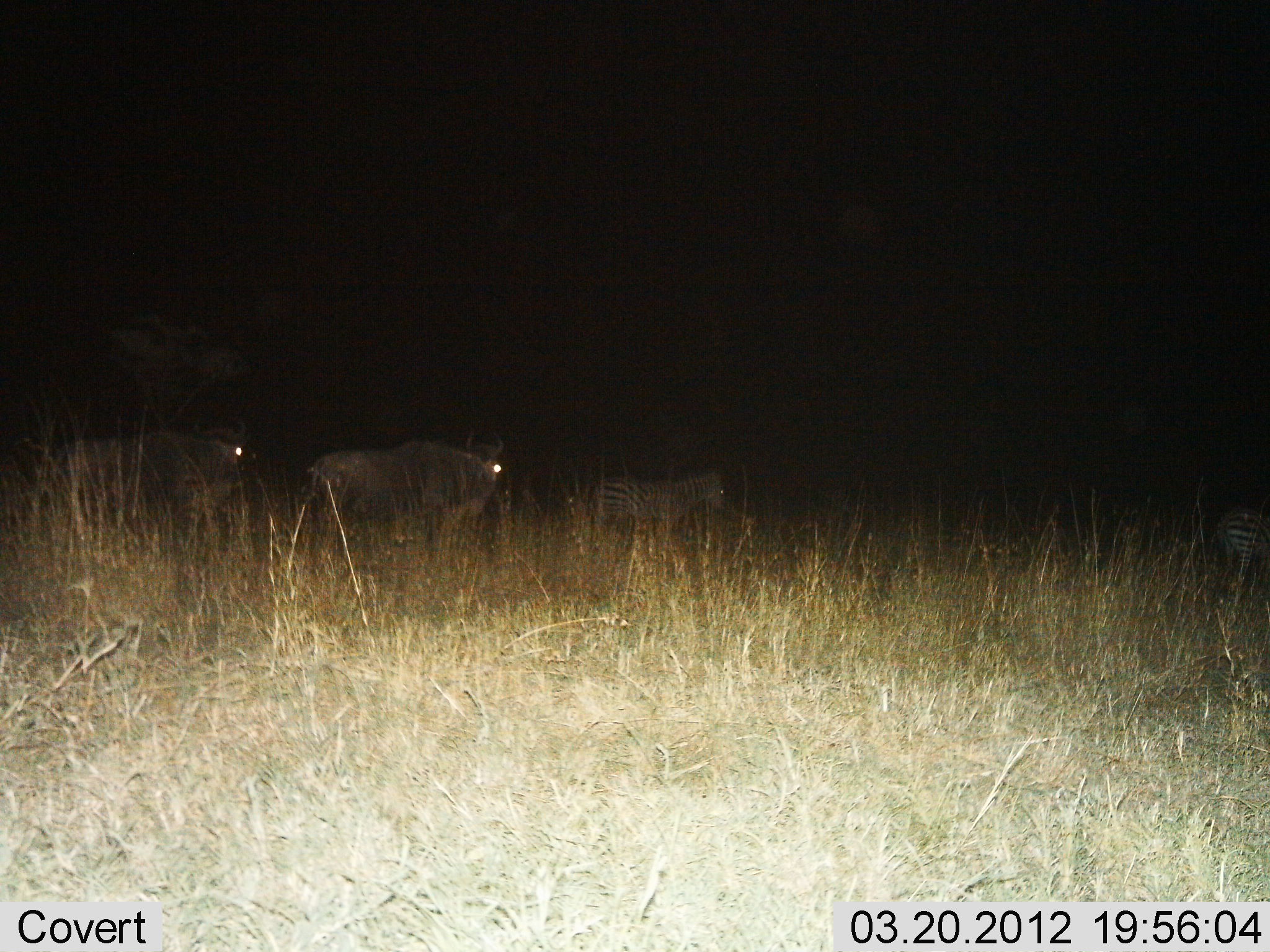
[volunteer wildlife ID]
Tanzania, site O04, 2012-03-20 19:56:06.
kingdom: Animalia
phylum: Chordata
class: Mammalia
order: Artiodactyla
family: Bovidae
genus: Connochaetes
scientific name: Connochaetes taurinus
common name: blue wildebeest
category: wildebeest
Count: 2.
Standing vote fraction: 57%.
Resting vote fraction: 4%.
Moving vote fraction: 39%.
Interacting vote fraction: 0%.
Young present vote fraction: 0%.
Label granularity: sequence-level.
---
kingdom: Animalia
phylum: Chordata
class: Mammalia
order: Perissodactyla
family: Equidae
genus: Equus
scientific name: Equus quagga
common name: plains zebra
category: zebra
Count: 2.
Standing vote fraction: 60%.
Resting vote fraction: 0%.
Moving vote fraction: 37%.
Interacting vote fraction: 0%.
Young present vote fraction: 0%.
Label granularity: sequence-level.